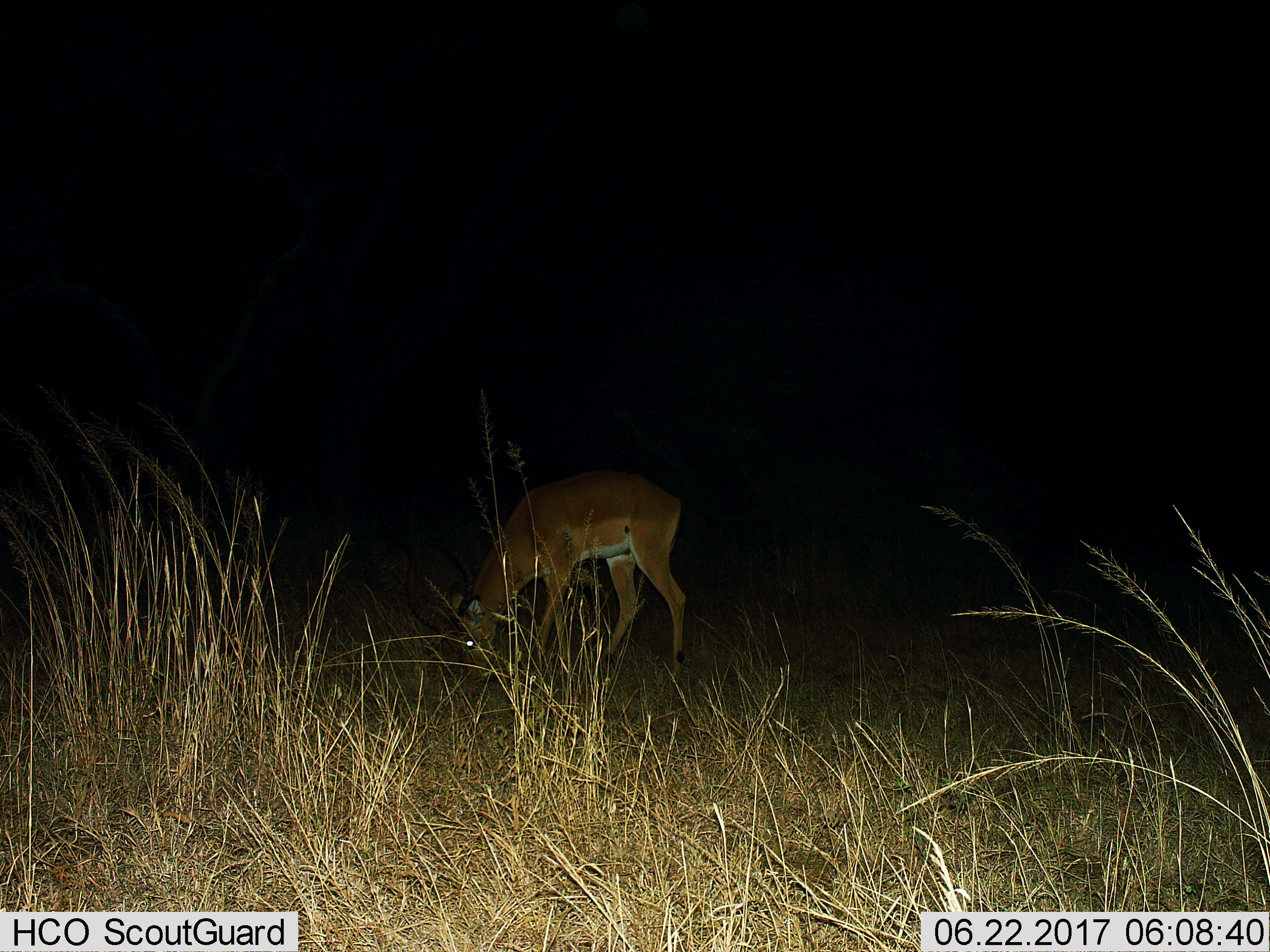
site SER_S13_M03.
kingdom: Animalia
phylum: Chordata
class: Mammalia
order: Artiodactyla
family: Bovidae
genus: Aepyceros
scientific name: Aepyceros melampus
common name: impala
Impala (Aepyceros melampus), count 1. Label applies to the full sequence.